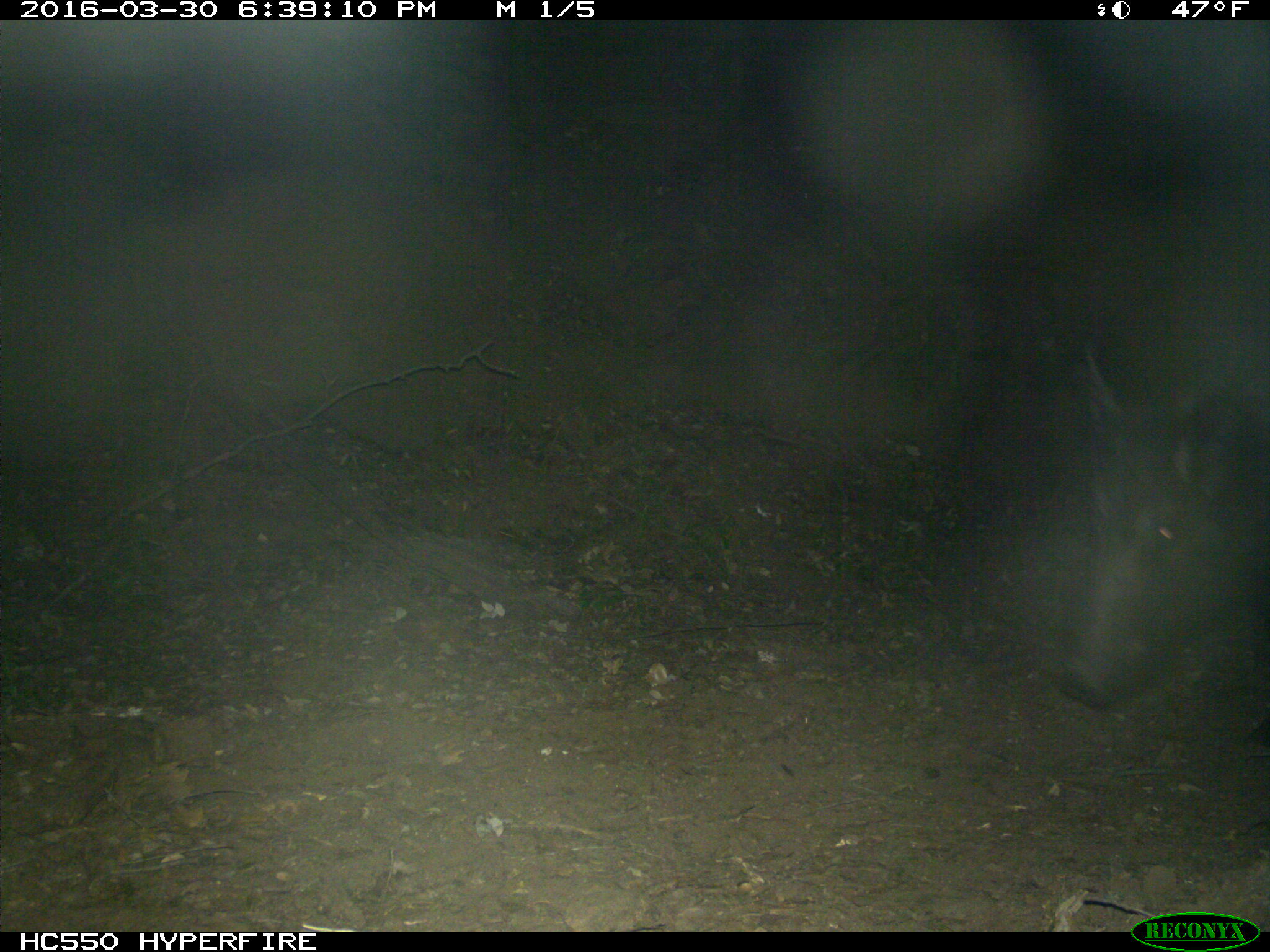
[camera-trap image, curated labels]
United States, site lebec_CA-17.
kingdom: Animalia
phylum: Chordata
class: Mammalia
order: Artiodactyla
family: Suidae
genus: Sus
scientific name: Sus scrofa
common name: wild boar